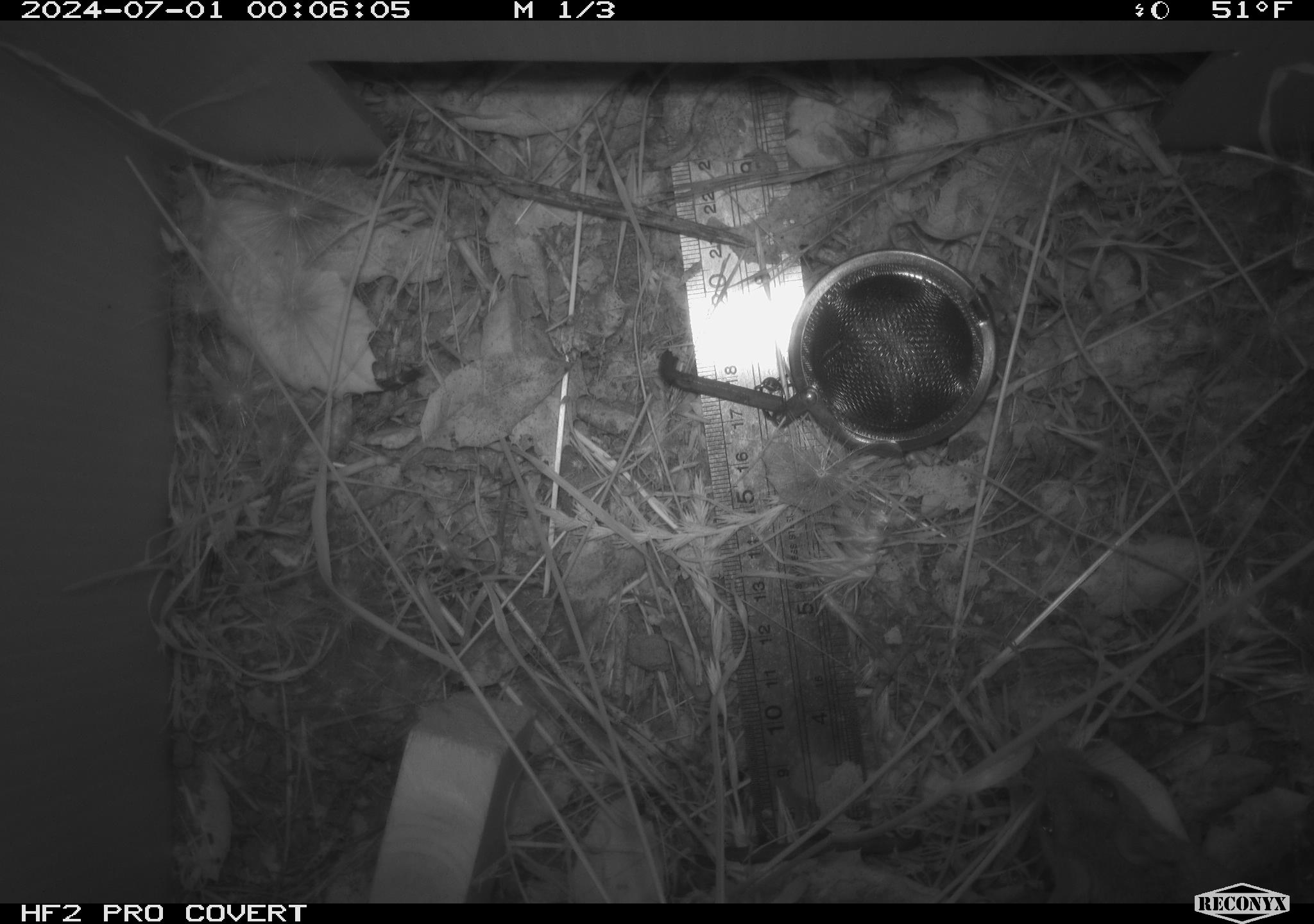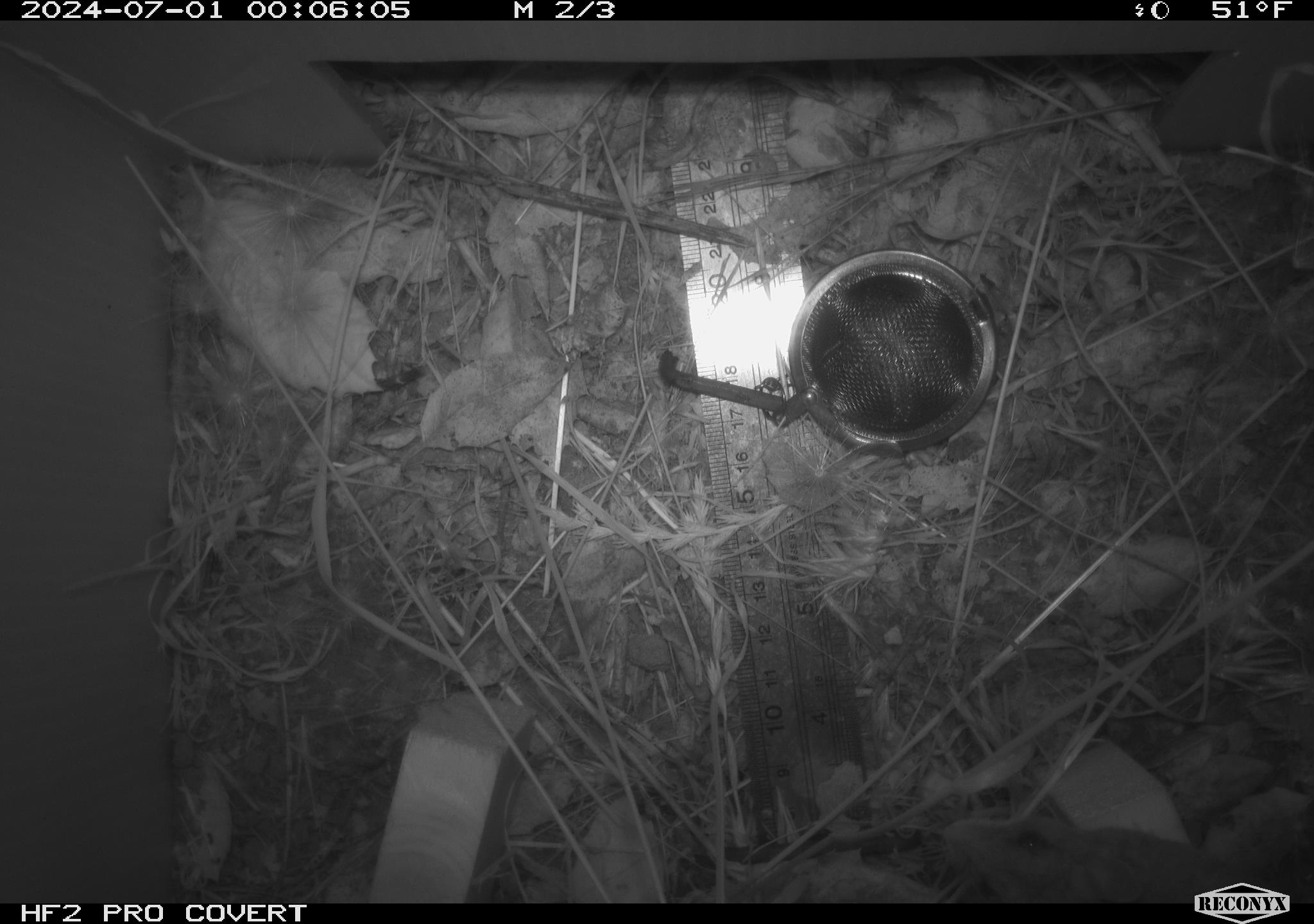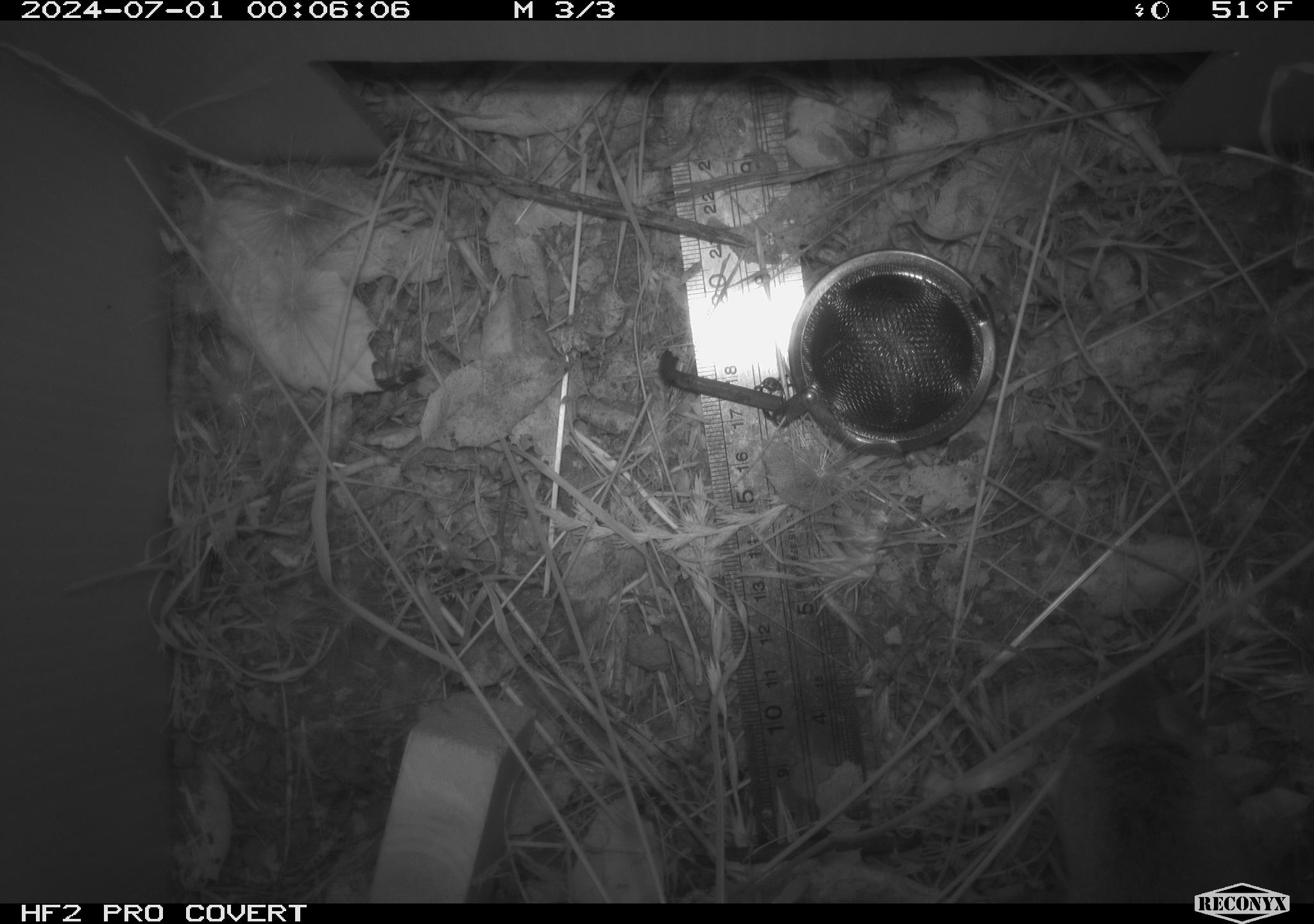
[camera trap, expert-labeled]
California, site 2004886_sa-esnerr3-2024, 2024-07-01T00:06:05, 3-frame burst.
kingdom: Animalia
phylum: Chordata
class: Mammalia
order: Rodentia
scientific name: Rodentia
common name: rodent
Rodent (Rodentia).